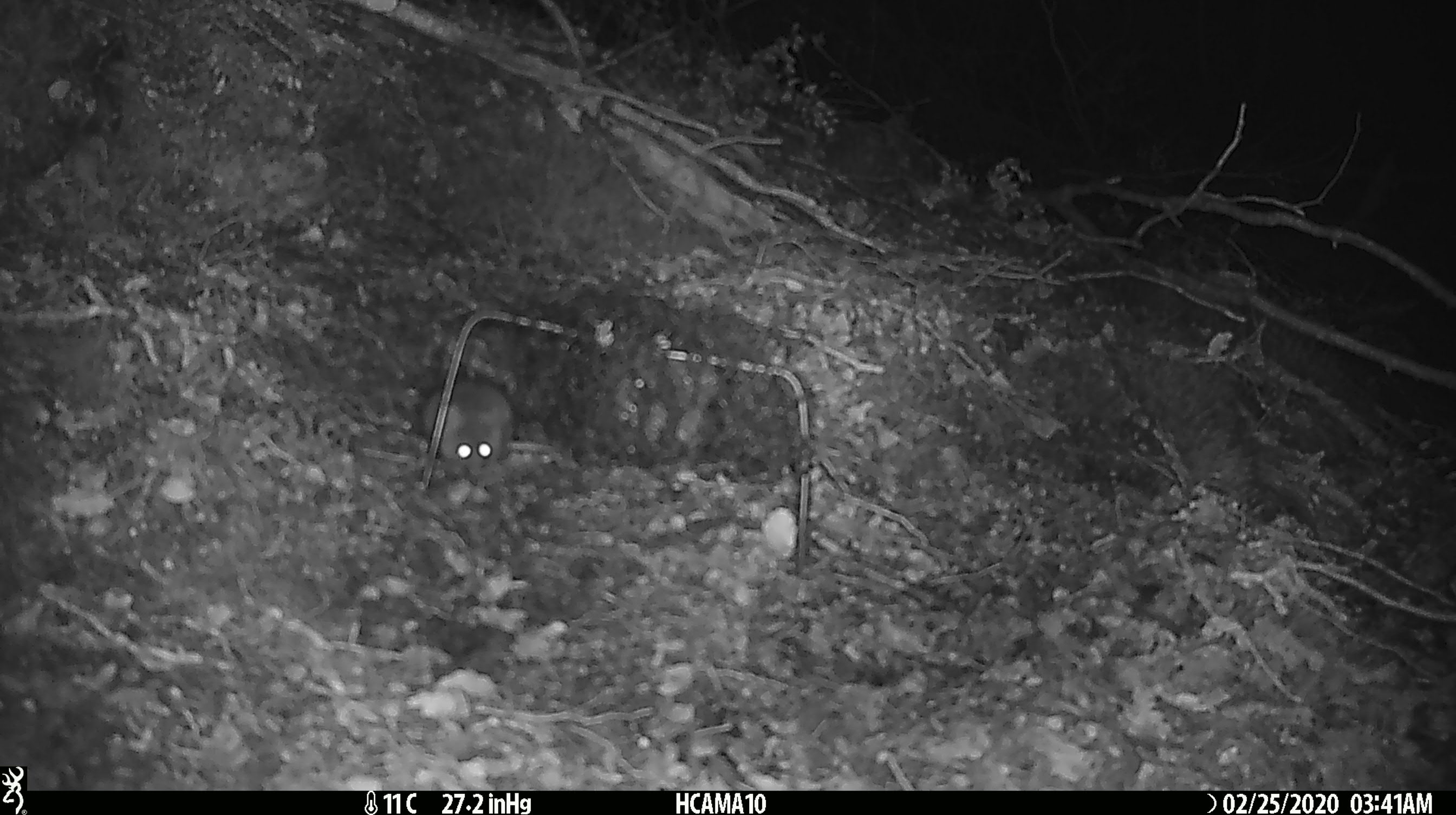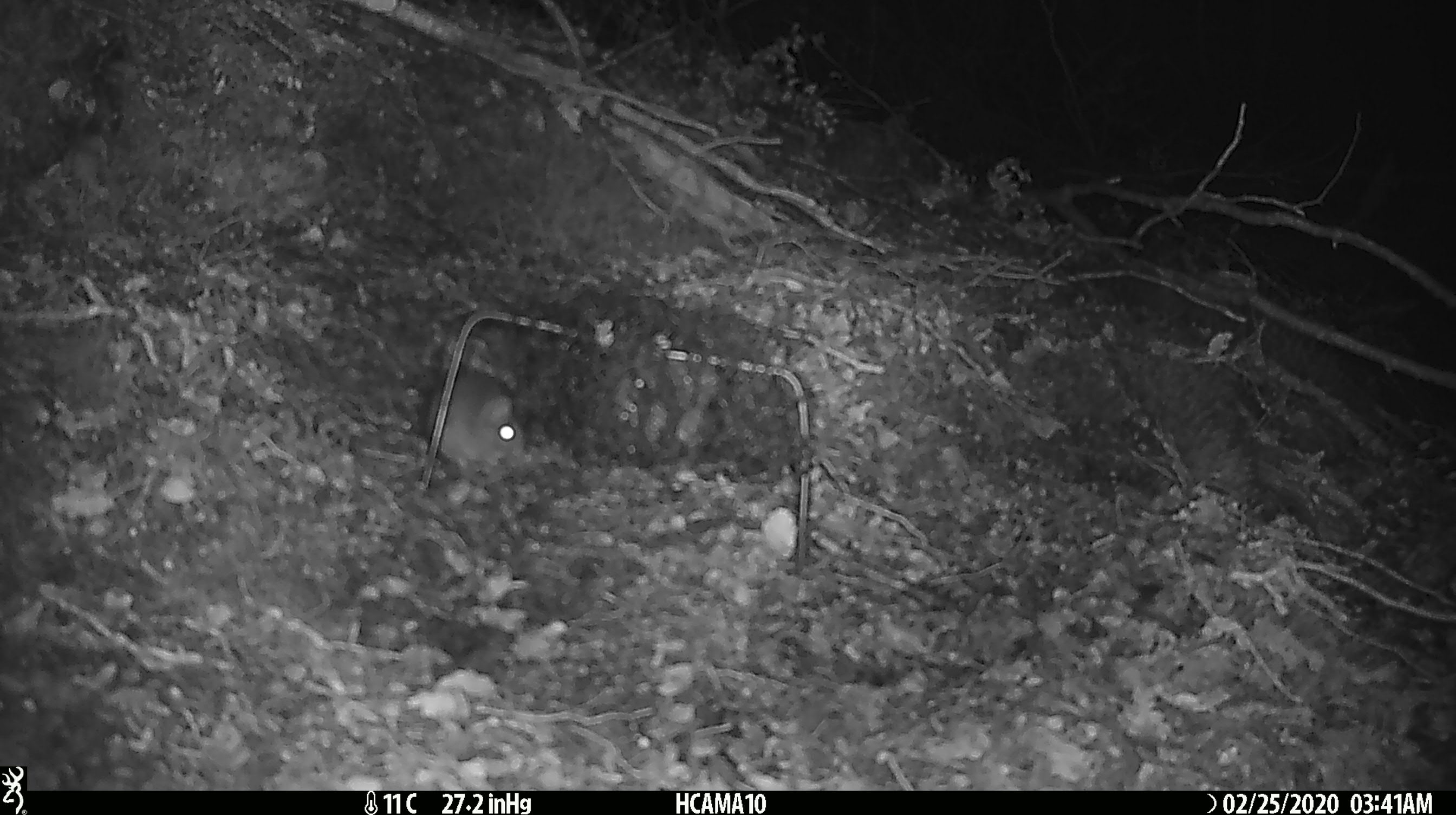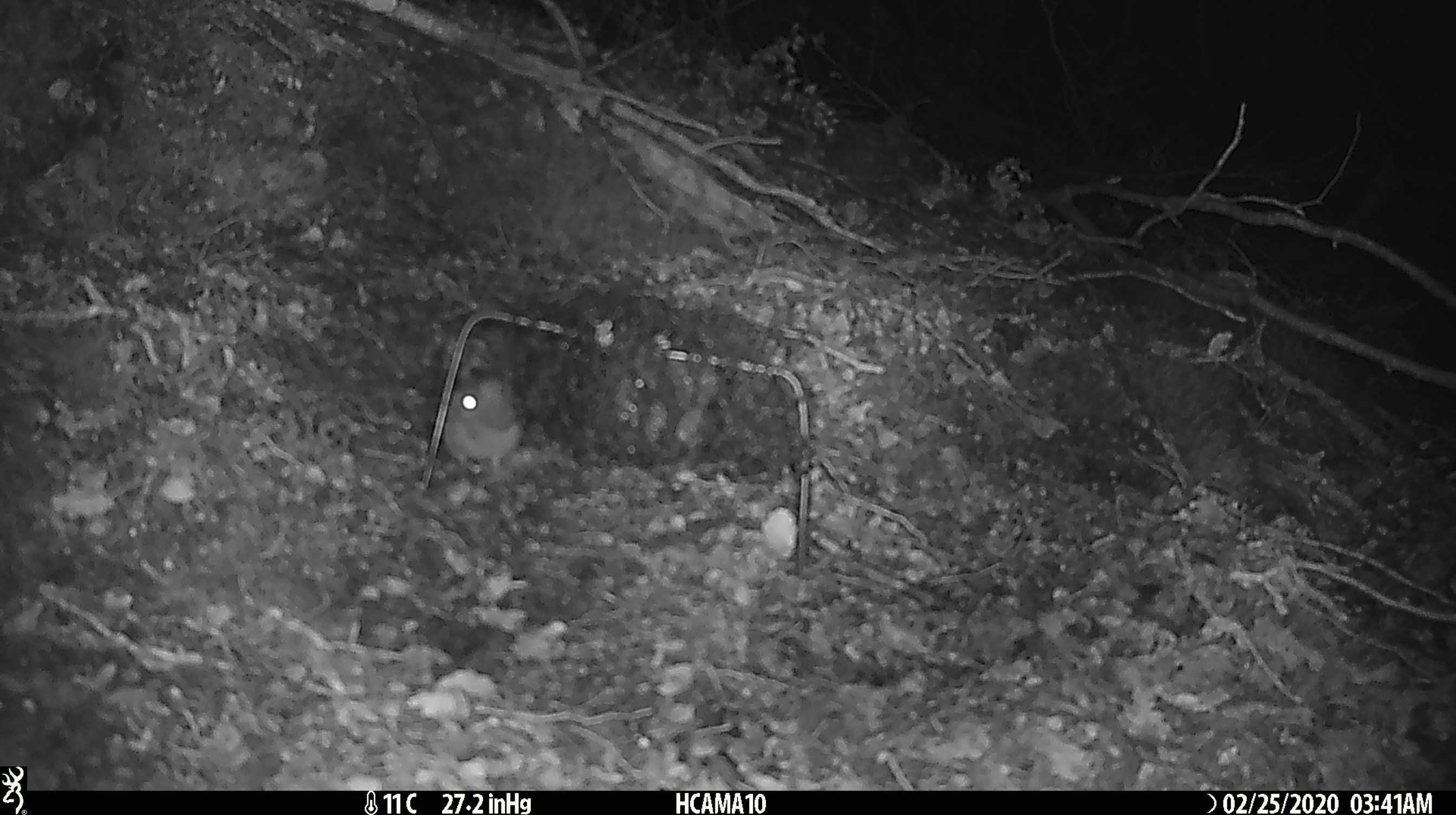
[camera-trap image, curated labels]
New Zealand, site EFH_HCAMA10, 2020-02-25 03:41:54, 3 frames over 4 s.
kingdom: Animalia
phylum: Chordata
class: Mammalia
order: Rodentia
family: Muridae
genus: Mus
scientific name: Mus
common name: mouse